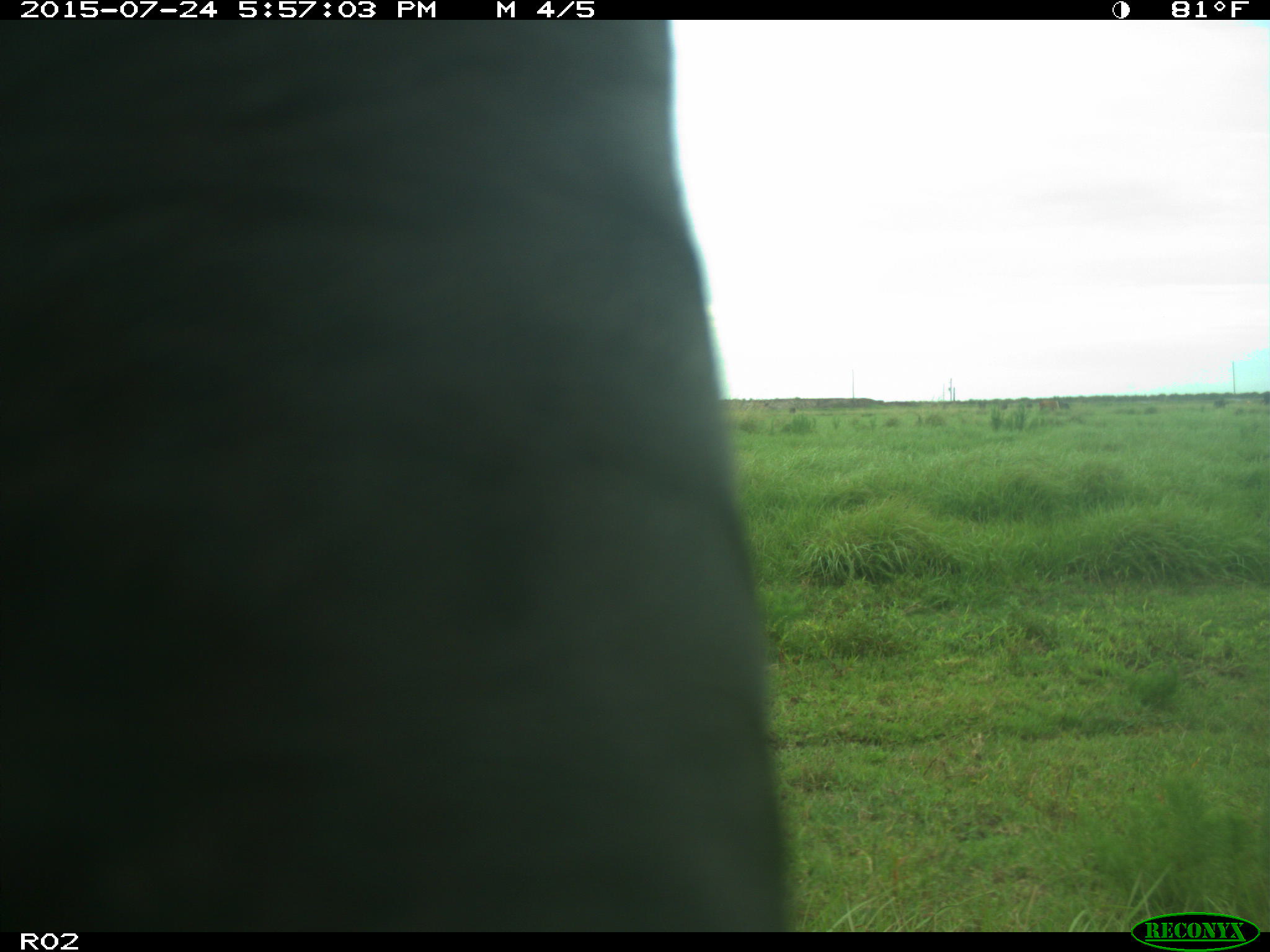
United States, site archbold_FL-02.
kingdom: Animalia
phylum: Chordata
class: Mammalia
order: Artiodactyla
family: Bovidae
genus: Bos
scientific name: Bos taurus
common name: domestic cow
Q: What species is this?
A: Bos taurus (domestic cow).